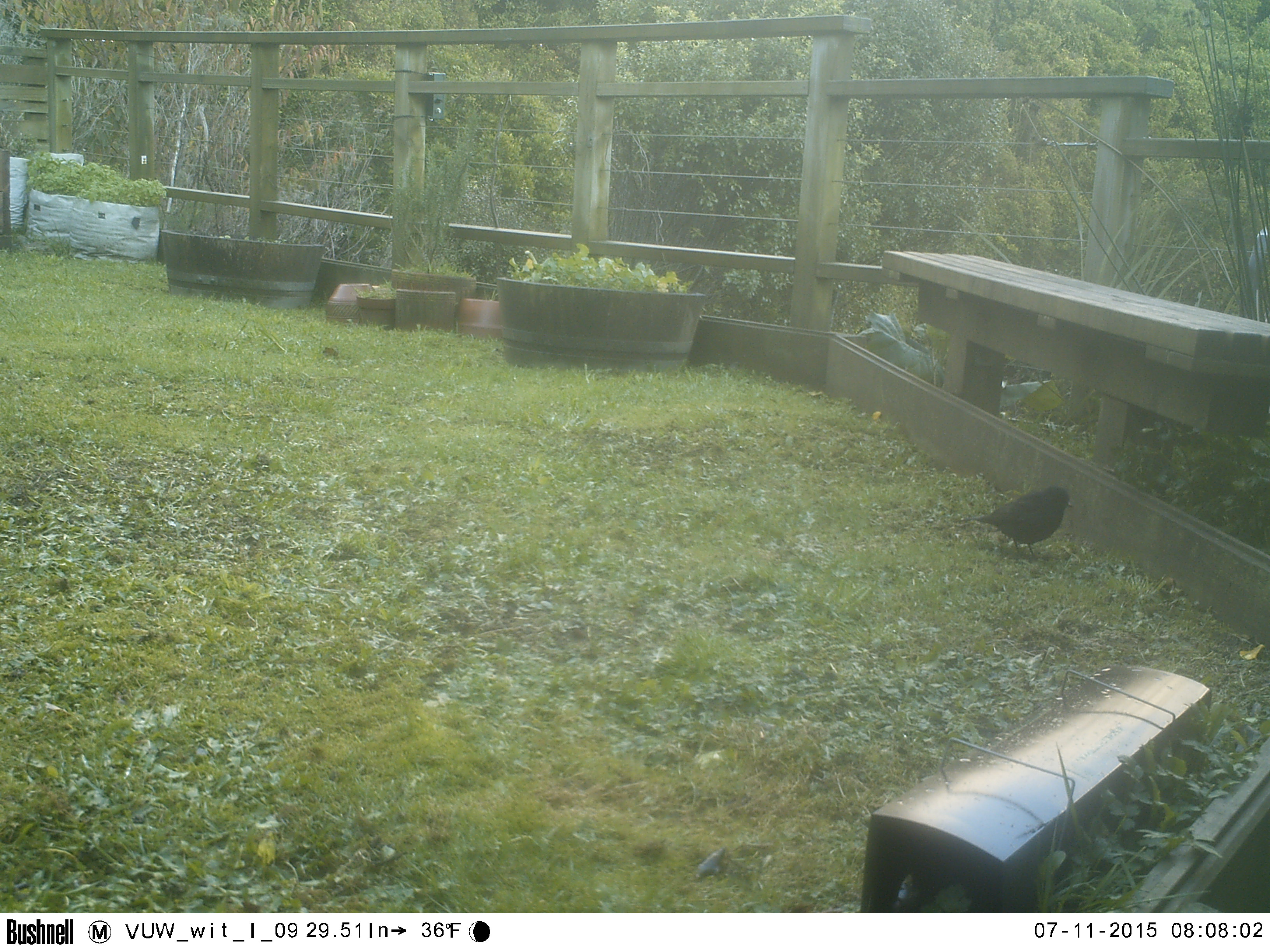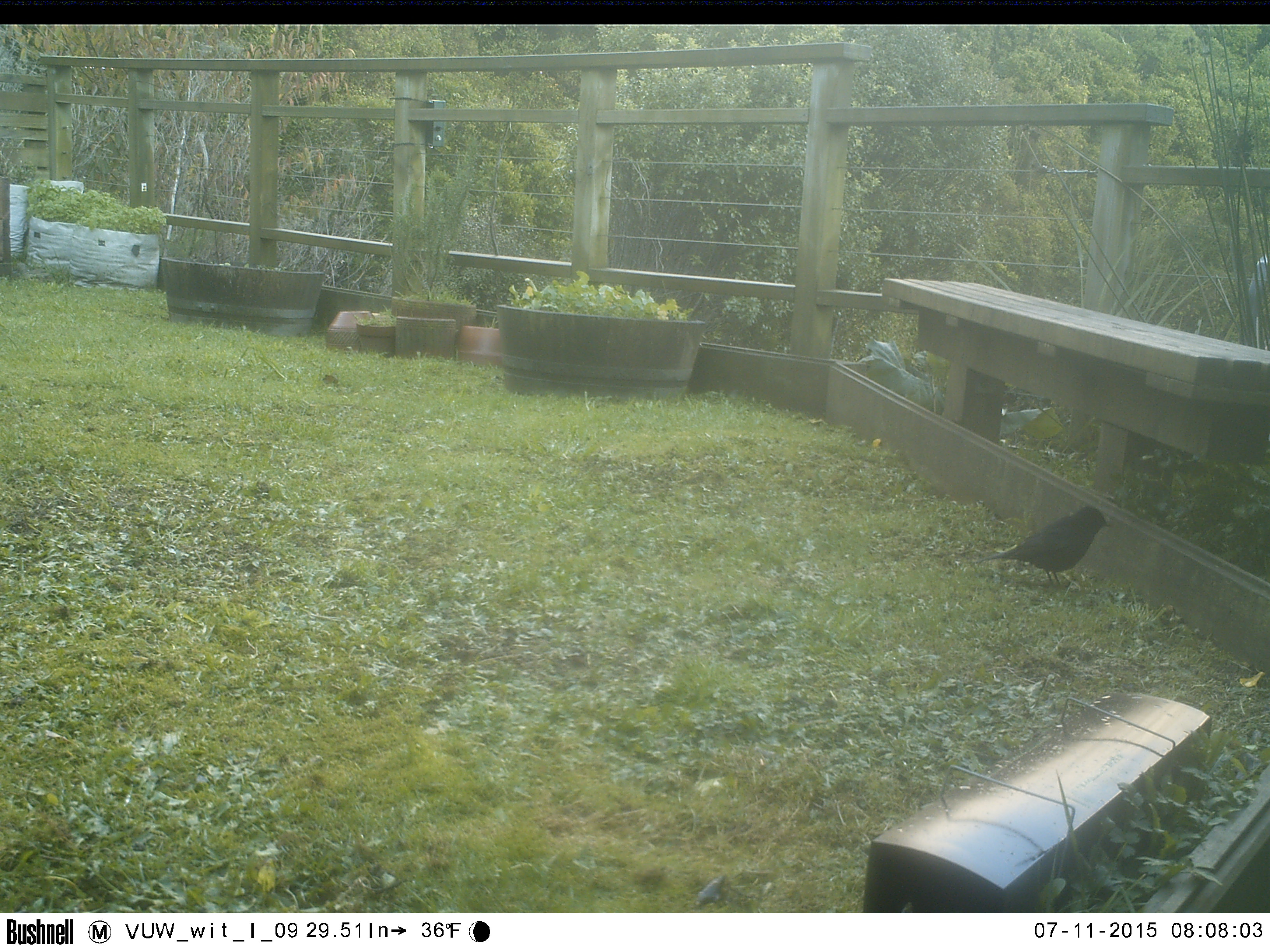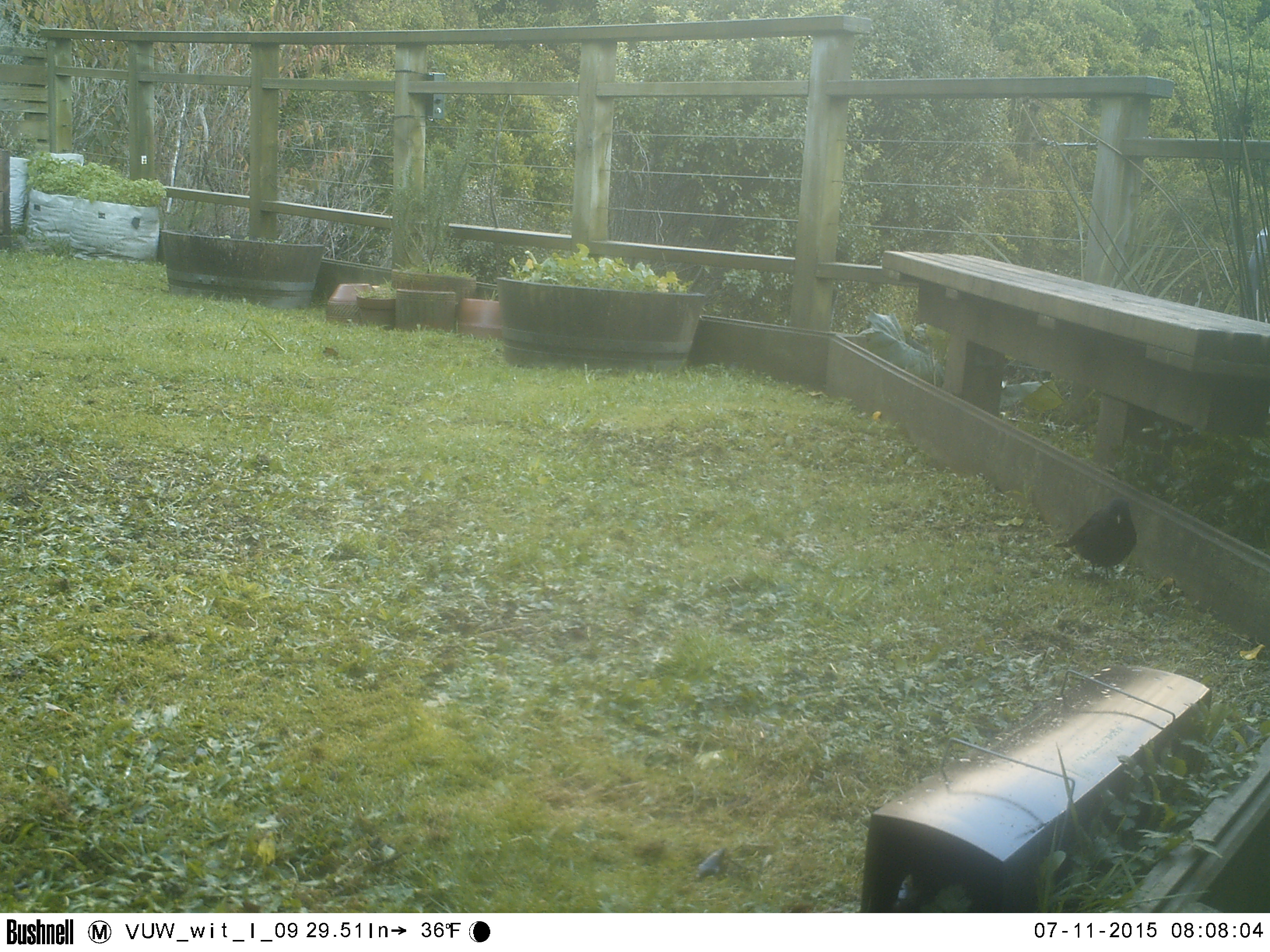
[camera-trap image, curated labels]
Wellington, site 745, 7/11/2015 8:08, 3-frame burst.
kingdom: Animalia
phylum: Chordata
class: Aves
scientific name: Aves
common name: bird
Bird (Aves).